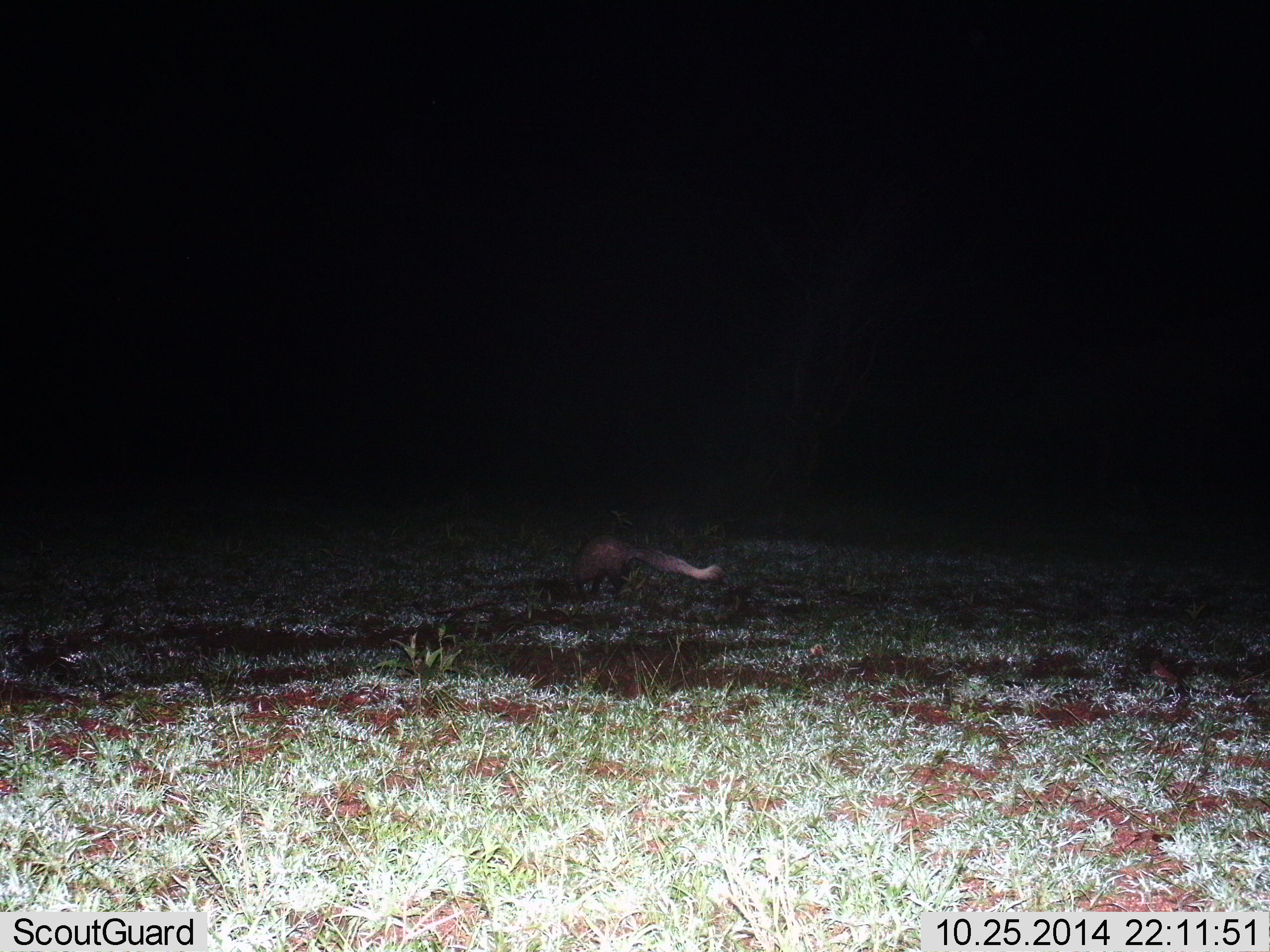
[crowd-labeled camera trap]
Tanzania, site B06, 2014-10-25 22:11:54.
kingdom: Animalia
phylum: Chordata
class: Mammalia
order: Carnivora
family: Herpestidae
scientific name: Herpestidae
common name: mongoose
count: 1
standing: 40%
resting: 0%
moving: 50%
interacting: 0%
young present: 0%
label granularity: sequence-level